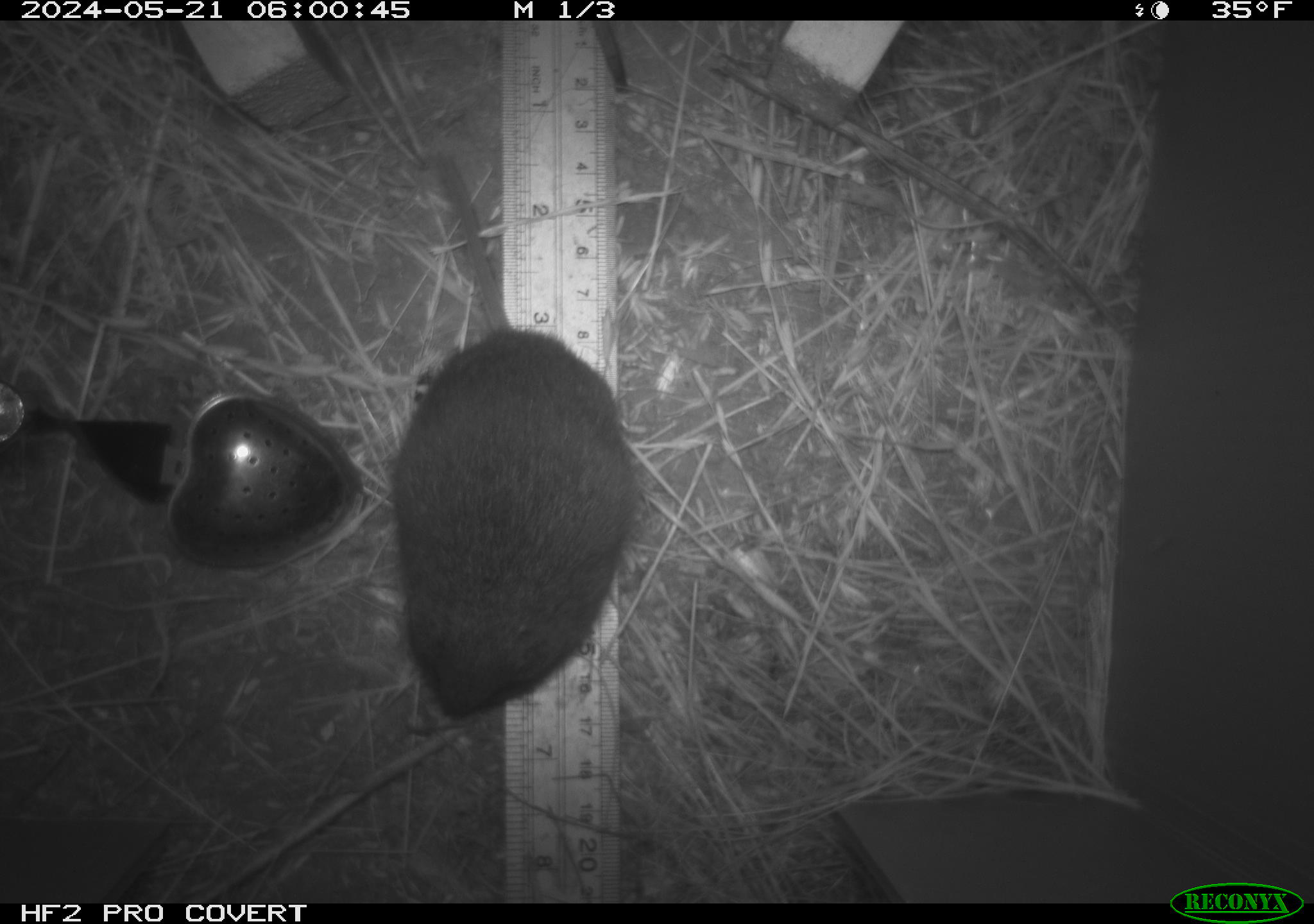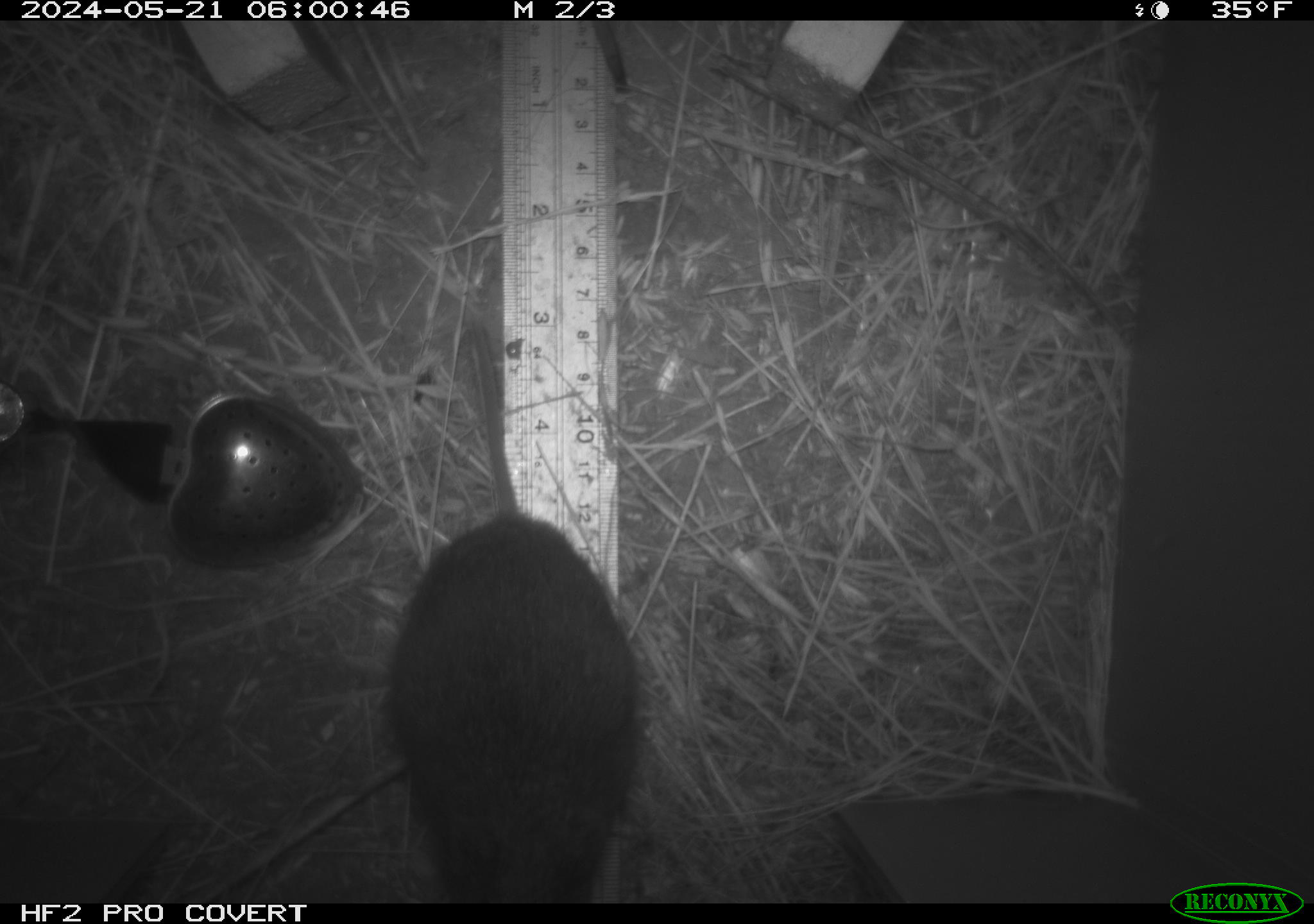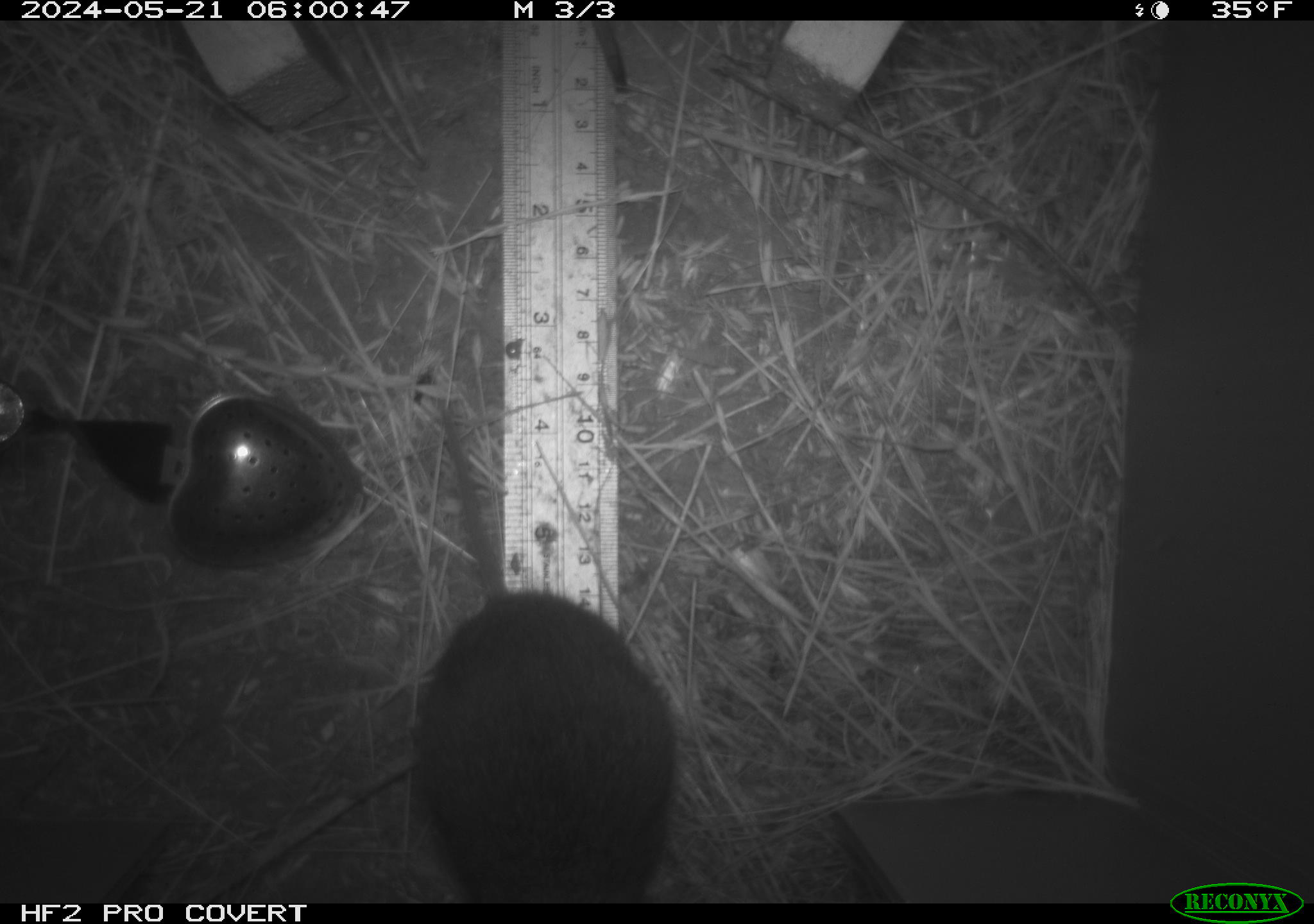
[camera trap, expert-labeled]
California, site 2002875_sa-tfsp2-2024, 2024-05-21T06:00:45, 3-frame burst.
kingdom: Animalia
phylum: Chordata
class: Mammalia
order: Rodentia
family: Cricetidae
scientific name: Arvicolinae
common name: voles, lemmings, and muskrats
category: arvicolinae subfamily